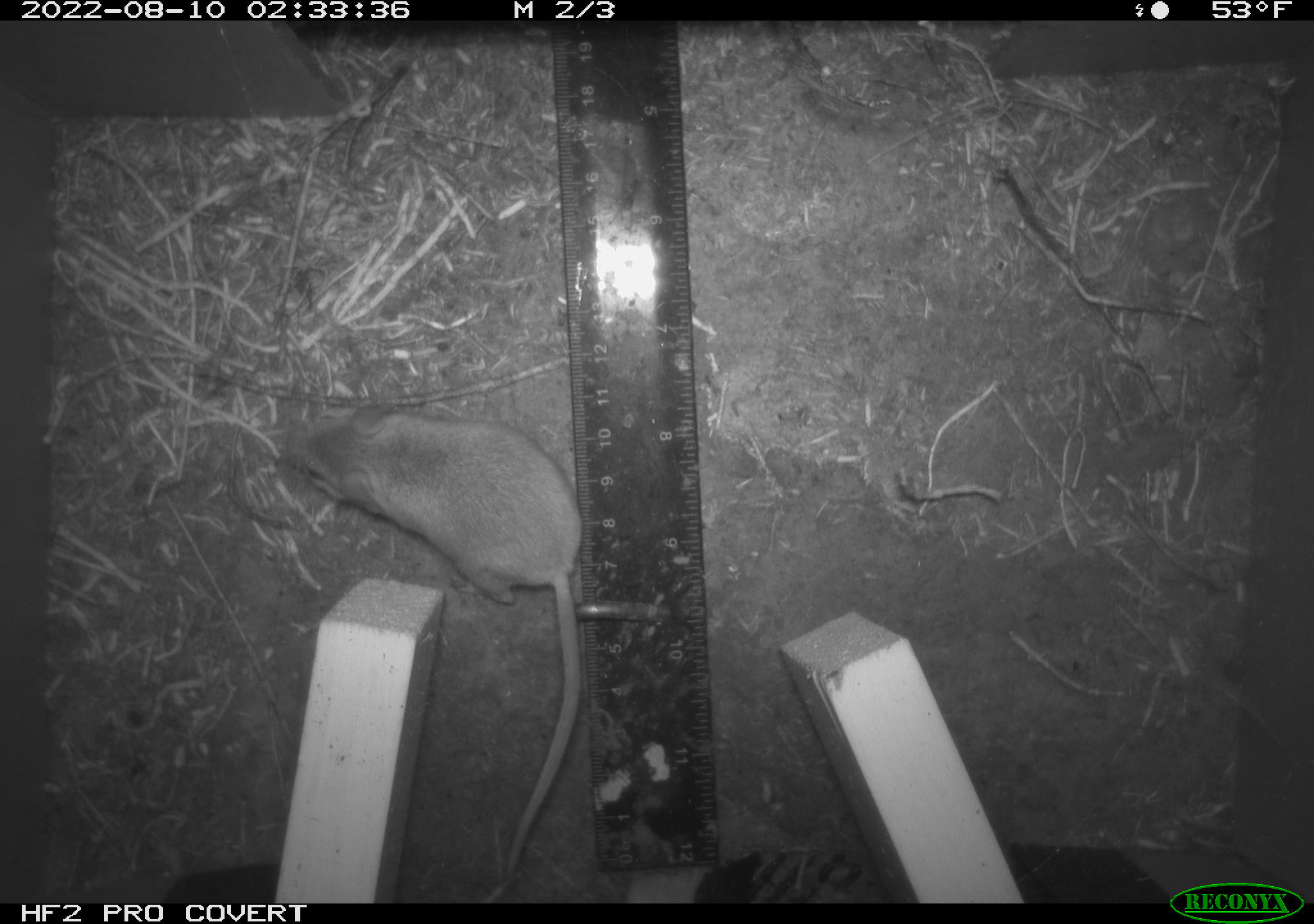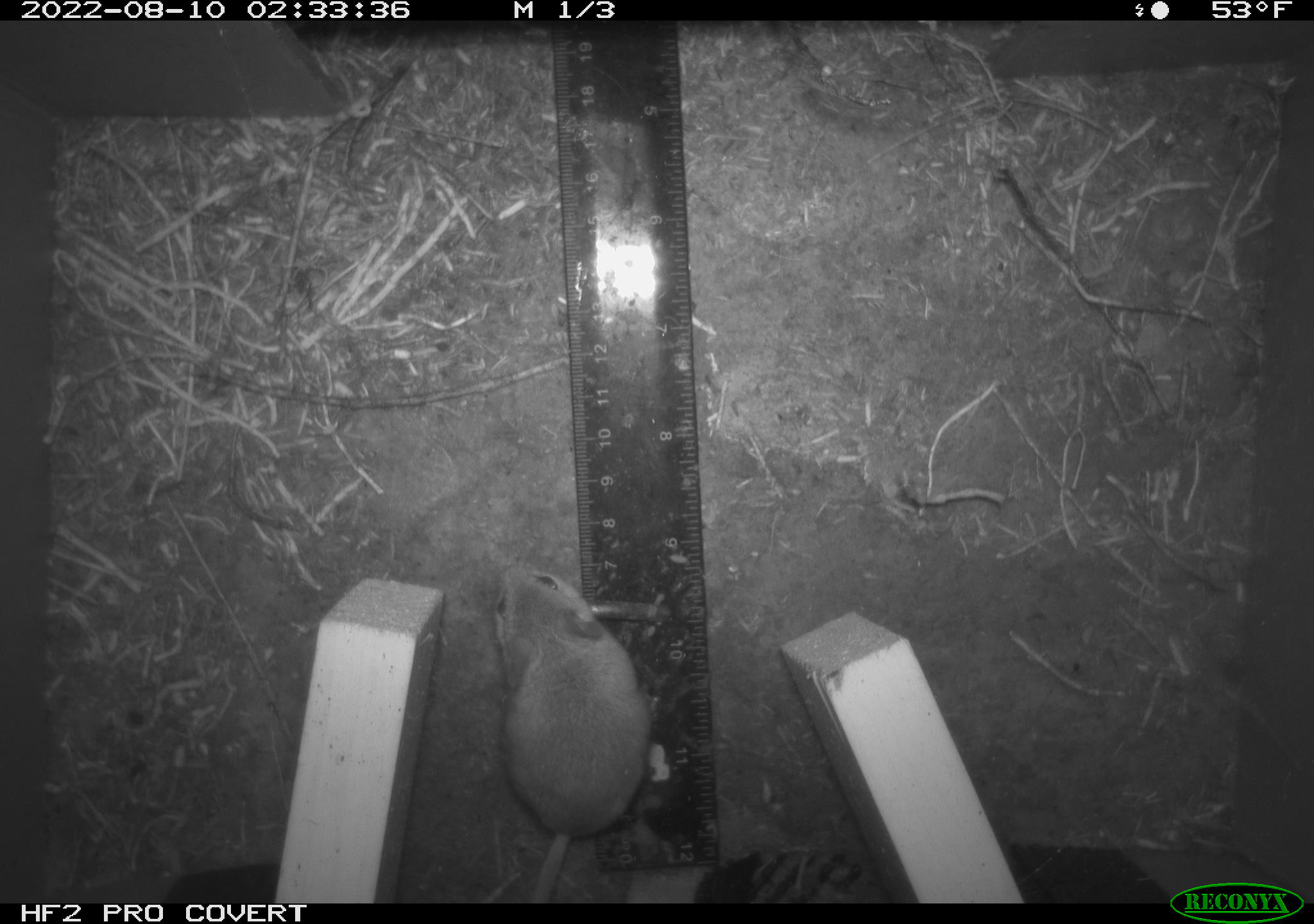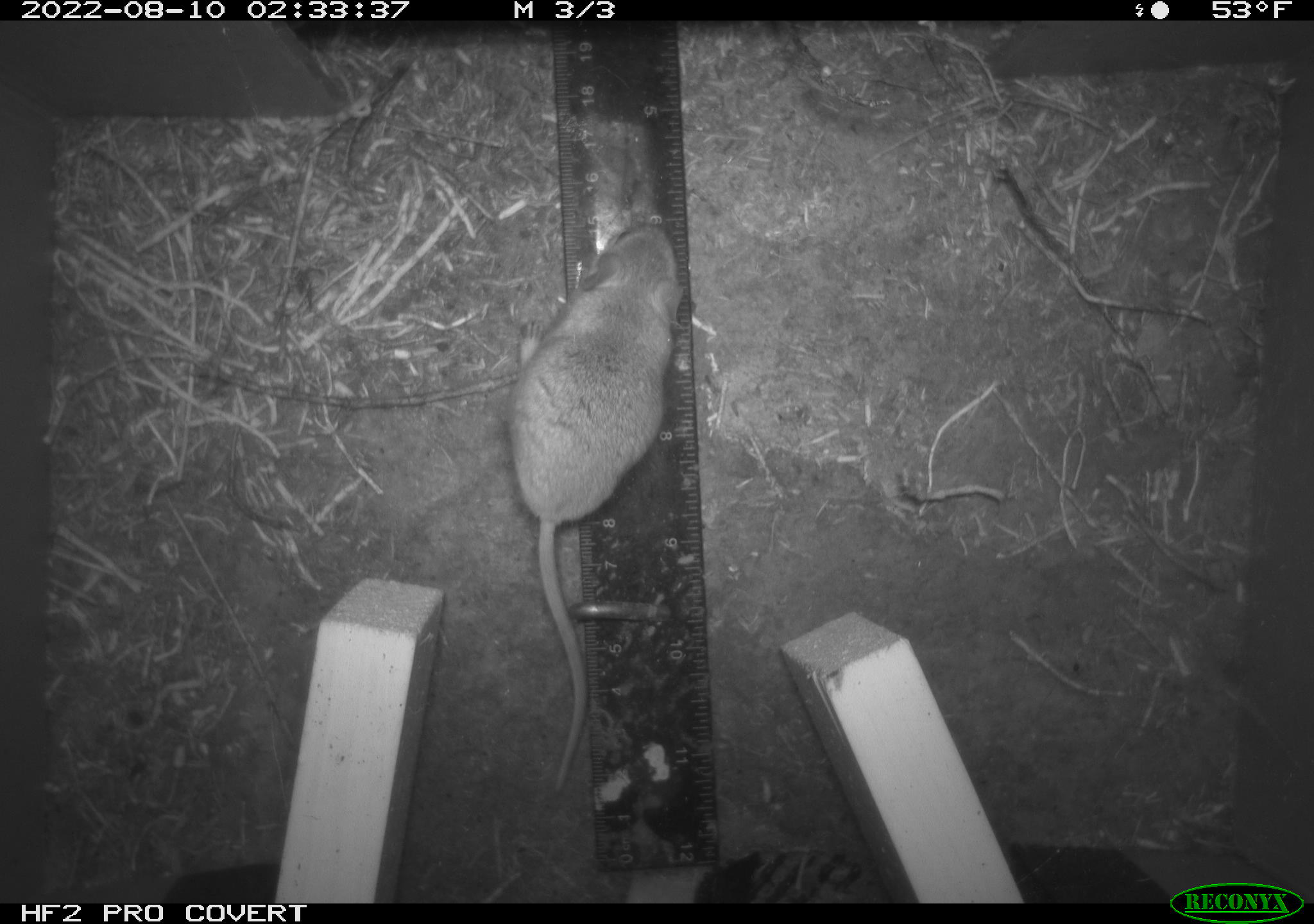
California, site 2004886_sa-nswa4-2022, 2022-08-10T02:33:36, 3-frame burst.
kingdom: Animalia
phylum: Chordata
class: Mammalia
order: Rodentia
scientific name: Rodentia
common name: rodent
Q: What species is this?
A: Rodent (Rodentia).